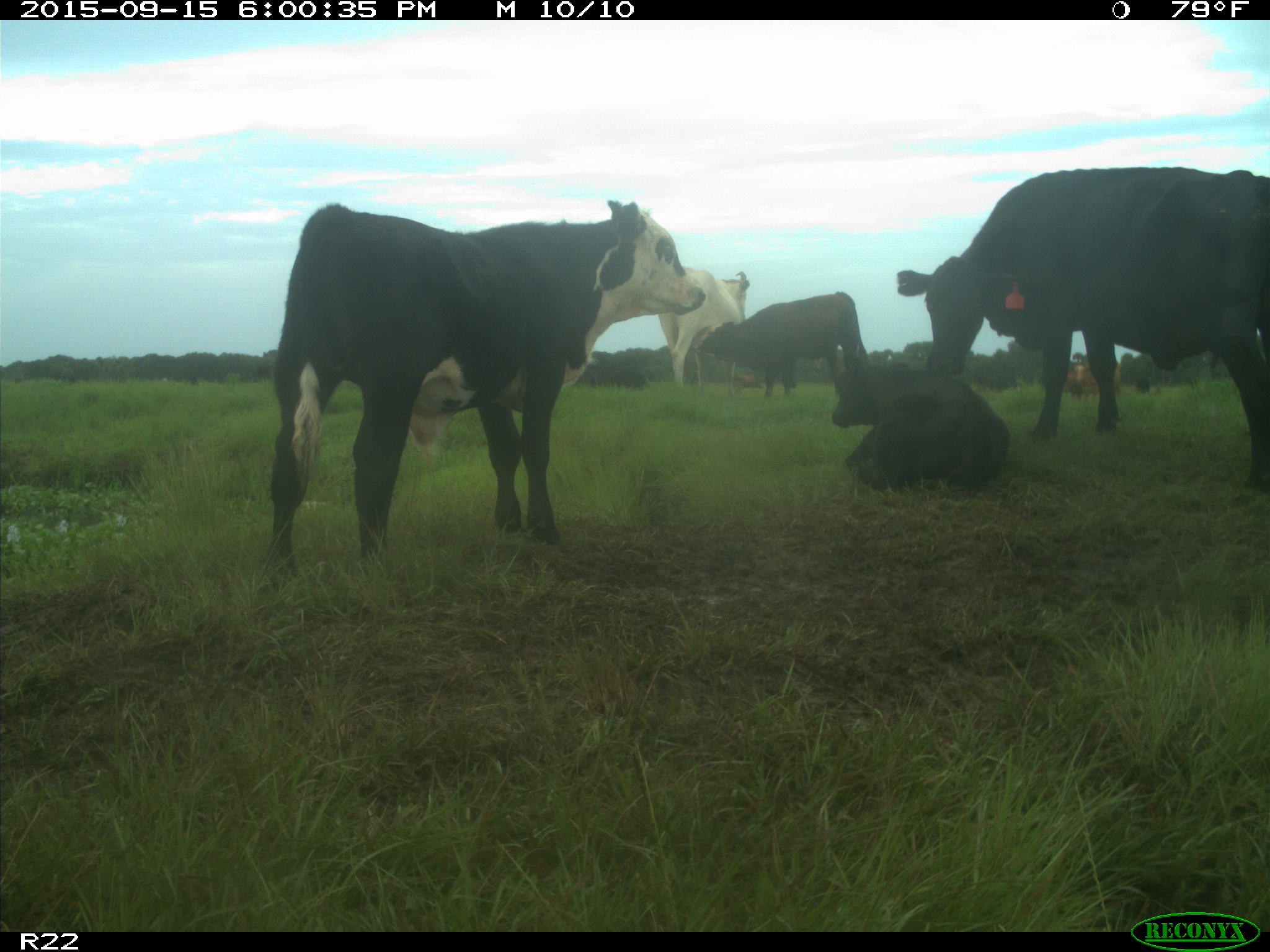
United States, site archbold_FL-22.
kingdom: Animalia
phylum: Chordata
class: Mammalia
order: Artiodactyla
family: Bovidae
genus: Bos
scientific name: Bos taurus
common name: domestic cow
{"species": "Bos taurus (domestic cow)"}